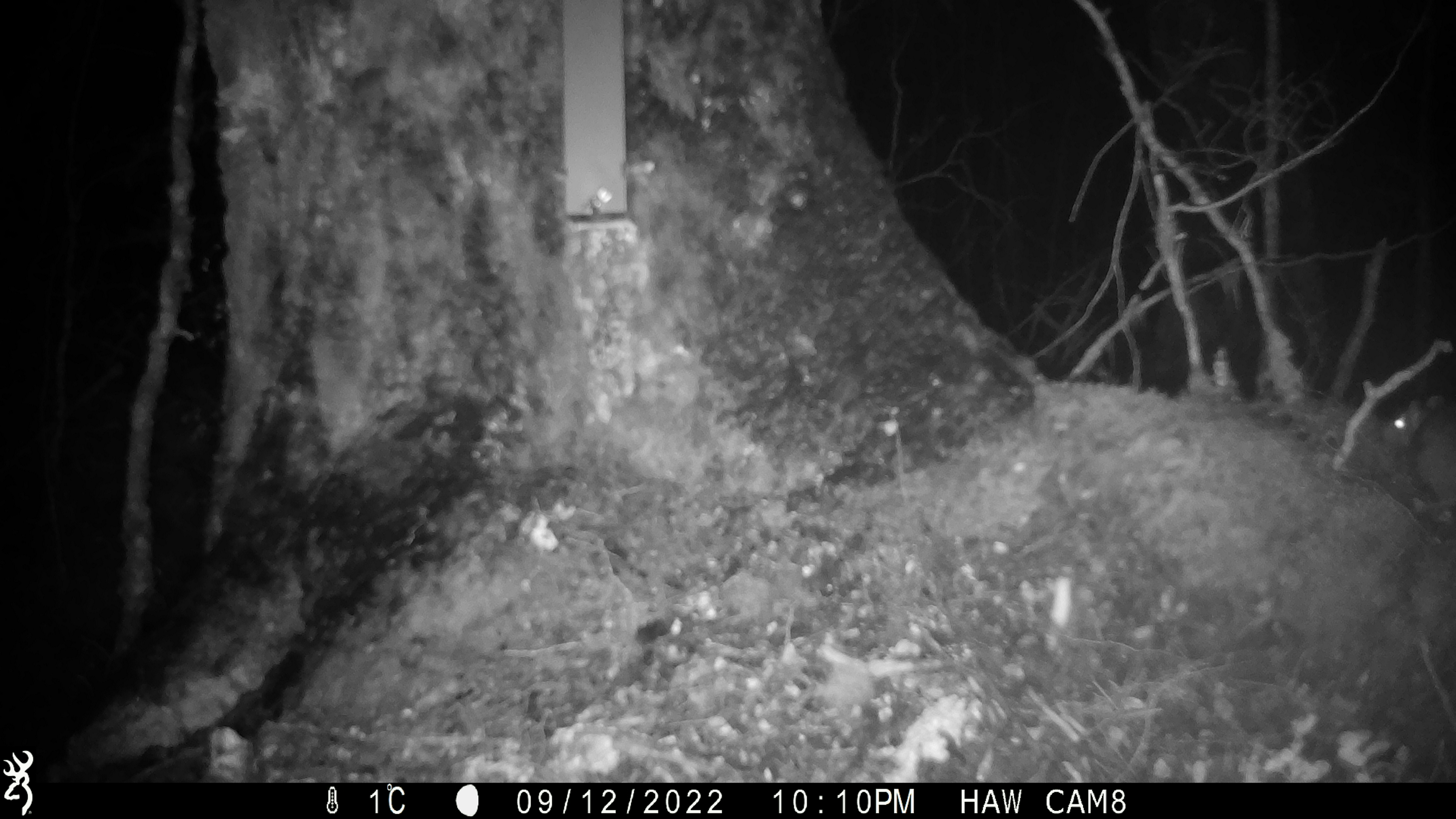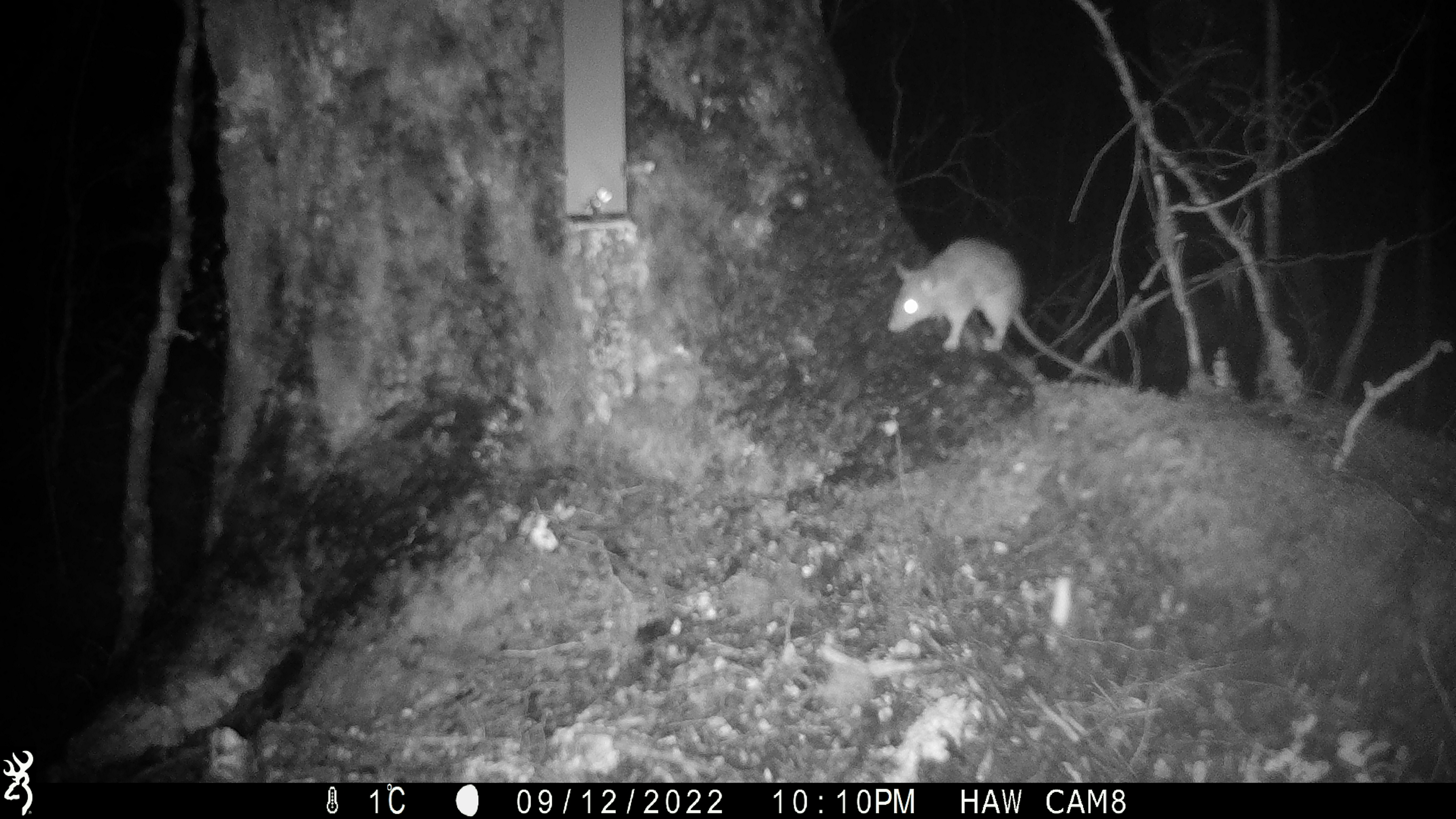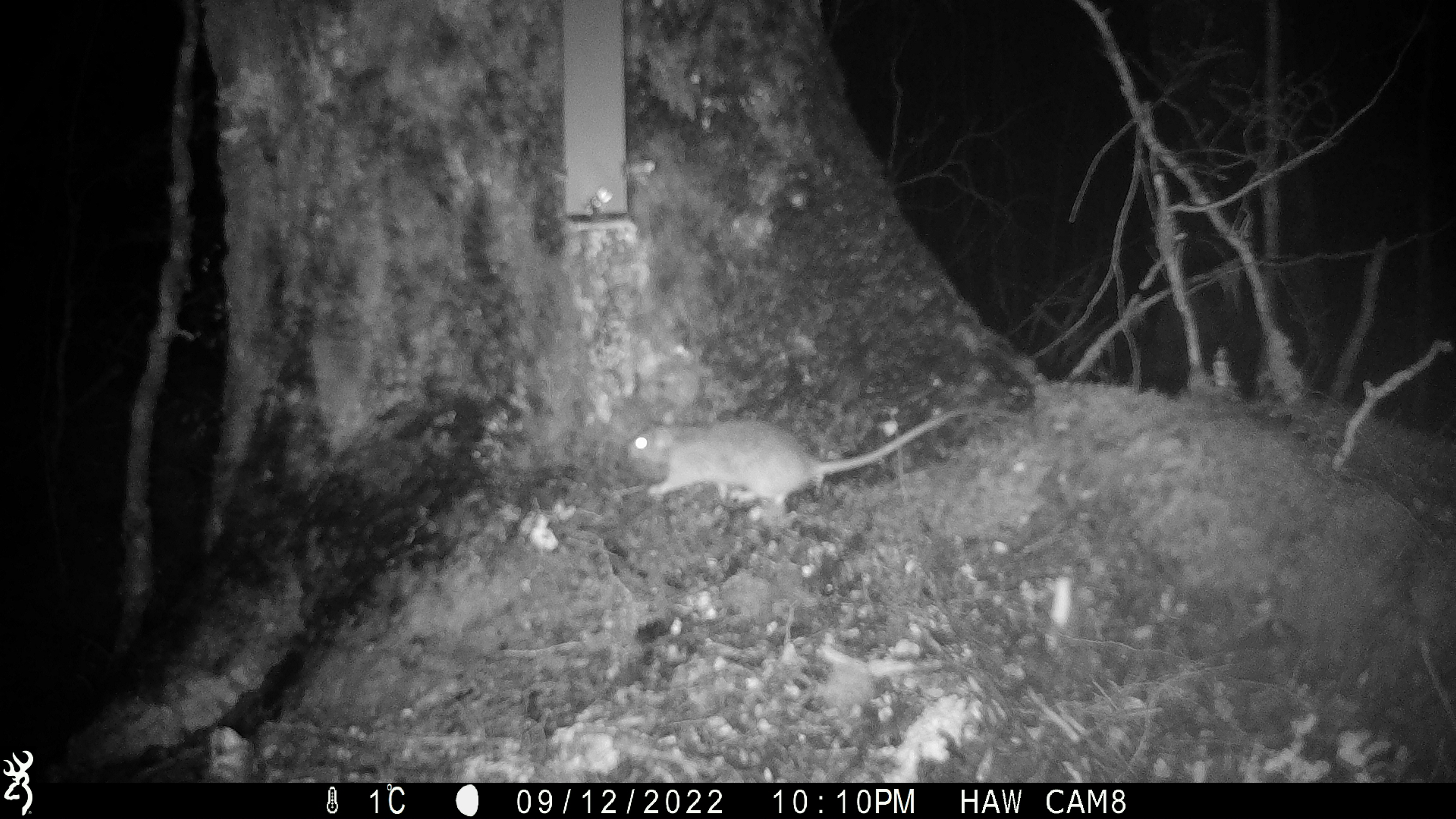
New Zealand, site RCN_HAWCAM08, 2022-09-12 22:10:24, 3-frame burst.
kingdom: Animalia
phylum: Chordata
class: Mammalia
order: Rodentia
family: Muridae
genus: Rattus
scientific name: Rattus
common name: rat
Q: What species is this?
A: Rat (Rattus).